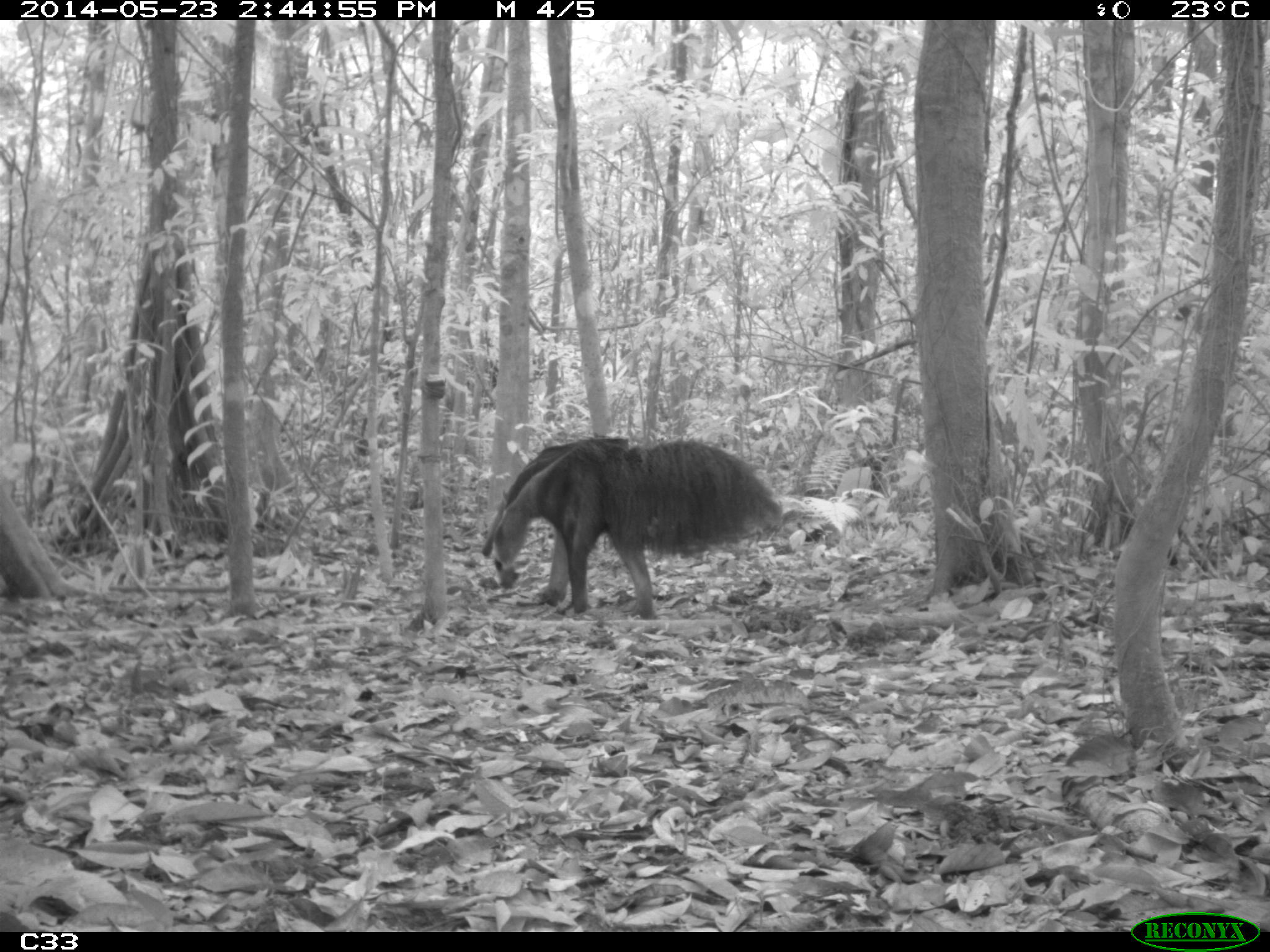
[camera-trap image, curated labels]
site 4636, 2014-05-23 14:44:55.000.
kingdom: Animalia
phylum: Chordata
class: Mammalia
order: Pilosa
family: Myrmecophagidae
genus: Myrmecophaga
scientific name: Myrmecophaga tridactyla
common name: giant anteater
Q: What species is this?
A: Myrmecophaga tridactyla (giant anteater).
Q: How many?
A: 1.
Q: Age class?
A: Adult.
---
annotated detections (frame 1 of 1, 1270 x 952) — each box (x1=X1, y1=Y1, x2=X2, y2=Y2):
myrmecophaga tridactyla: (x1=479, y1=434, x2=782, y2=621)